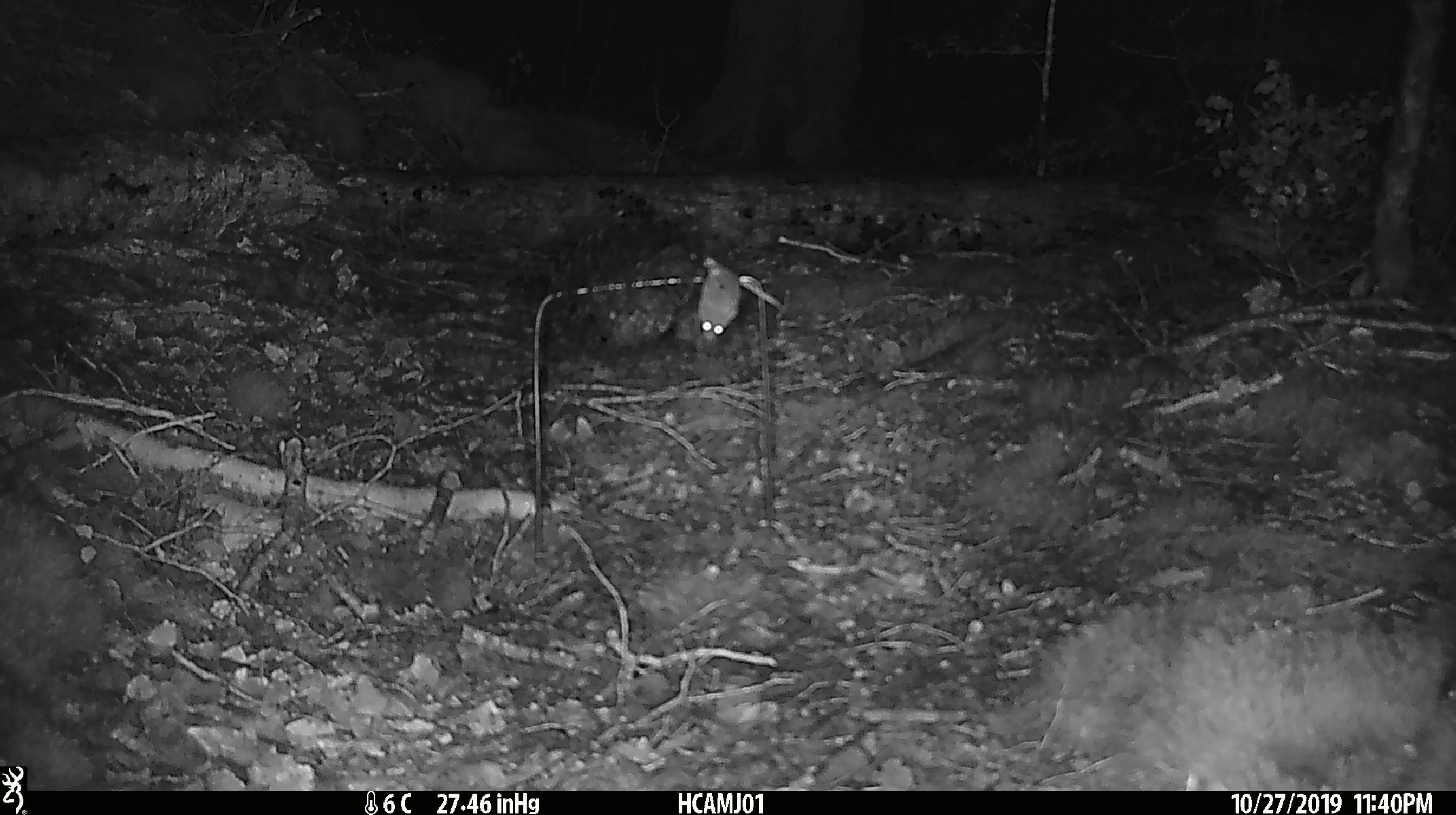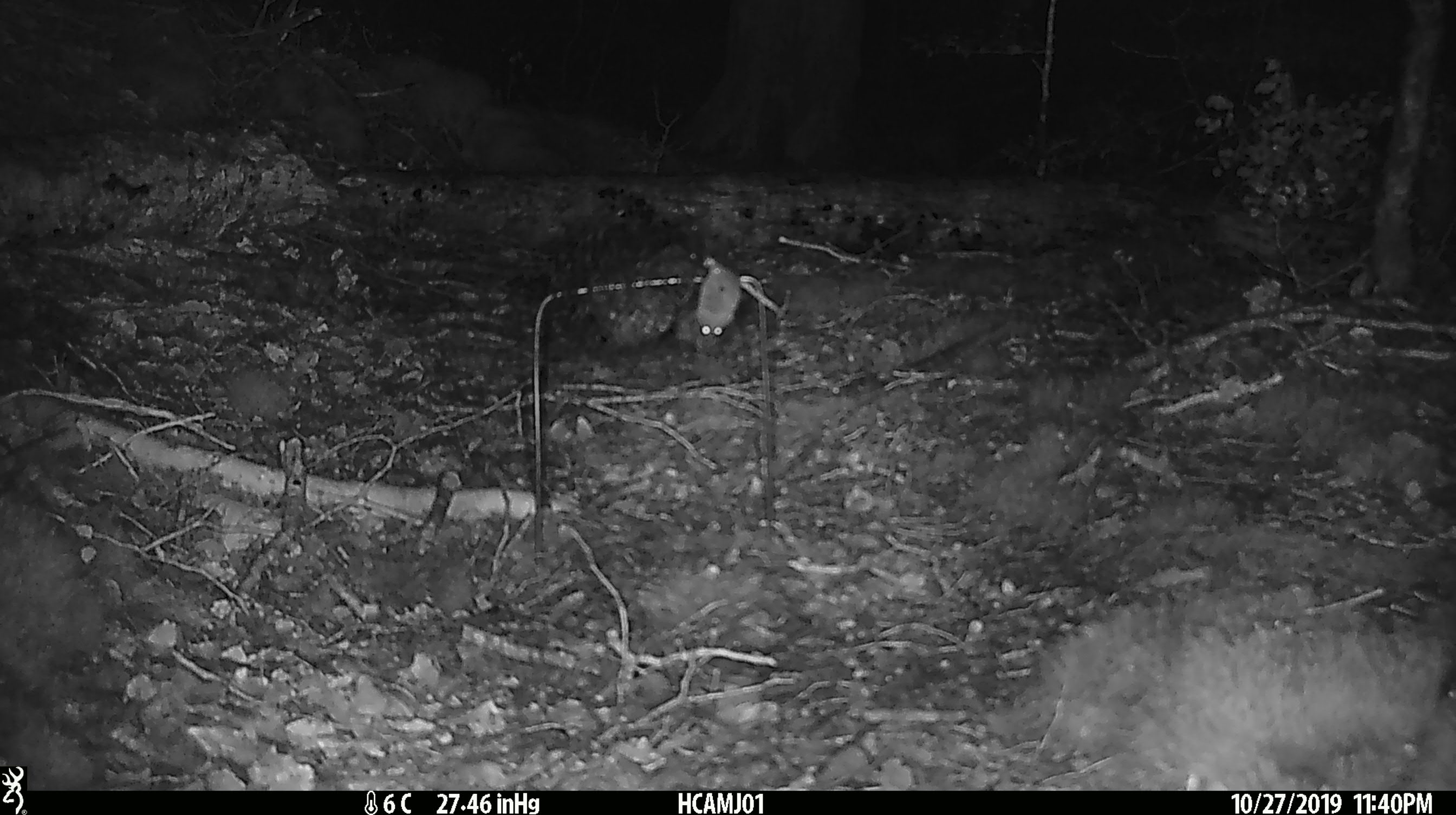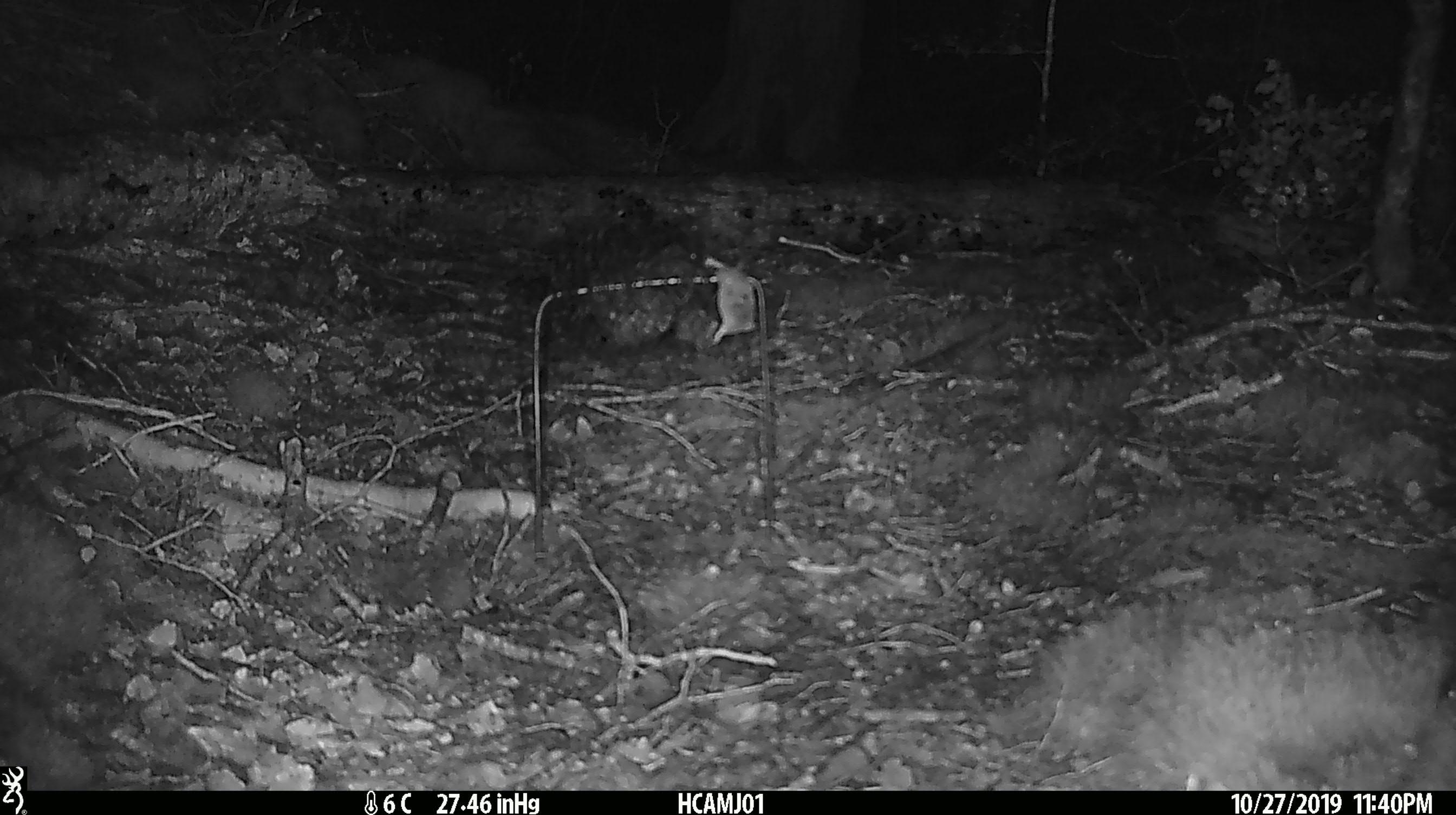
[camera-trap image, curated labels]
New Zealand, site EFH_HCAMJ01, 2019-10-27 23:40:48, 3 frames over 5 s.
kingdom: Animalia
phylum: Chordata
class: Mammalia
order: Rodentia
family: Muridae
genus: Mus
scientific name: Mus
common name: mouse